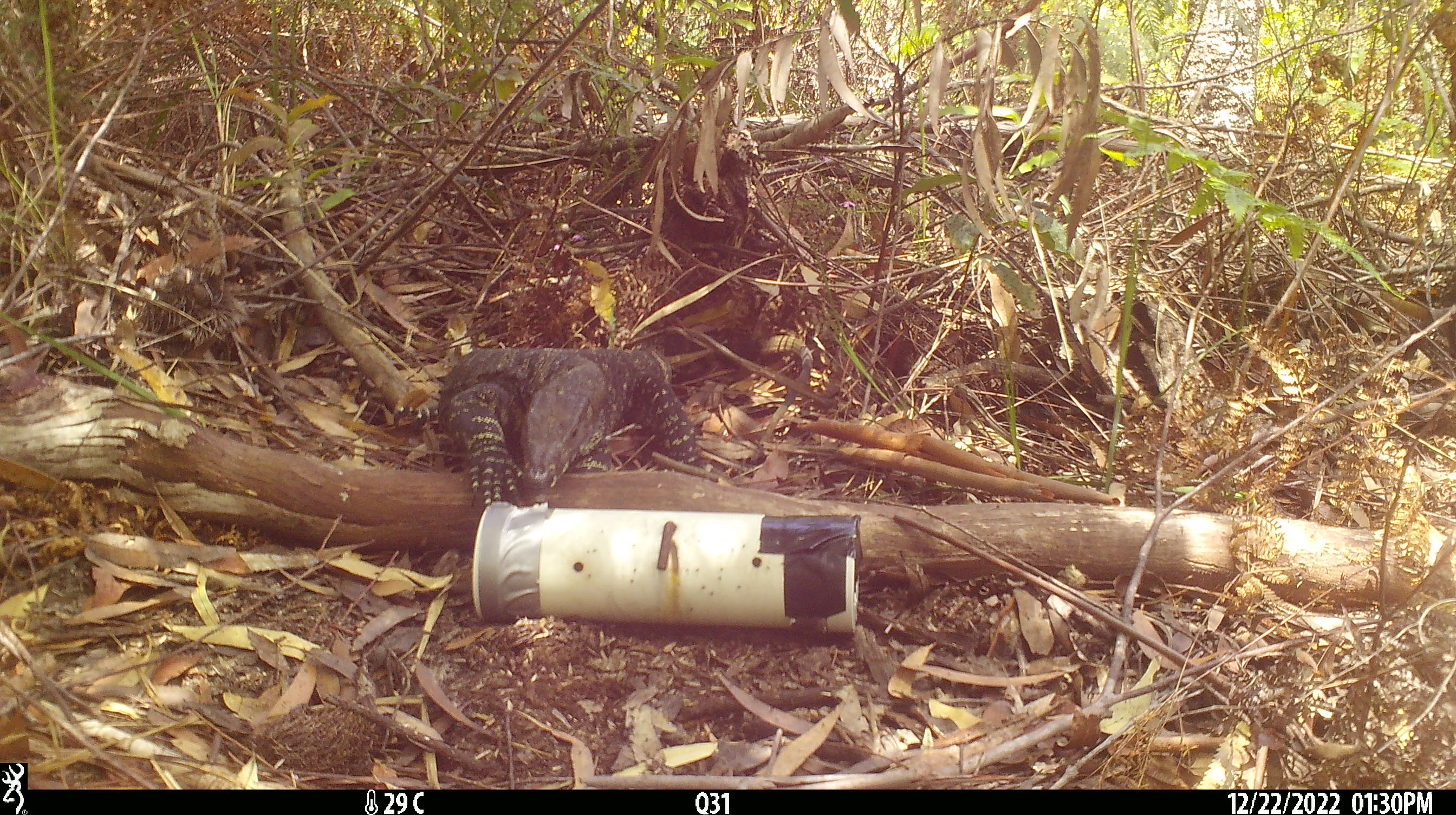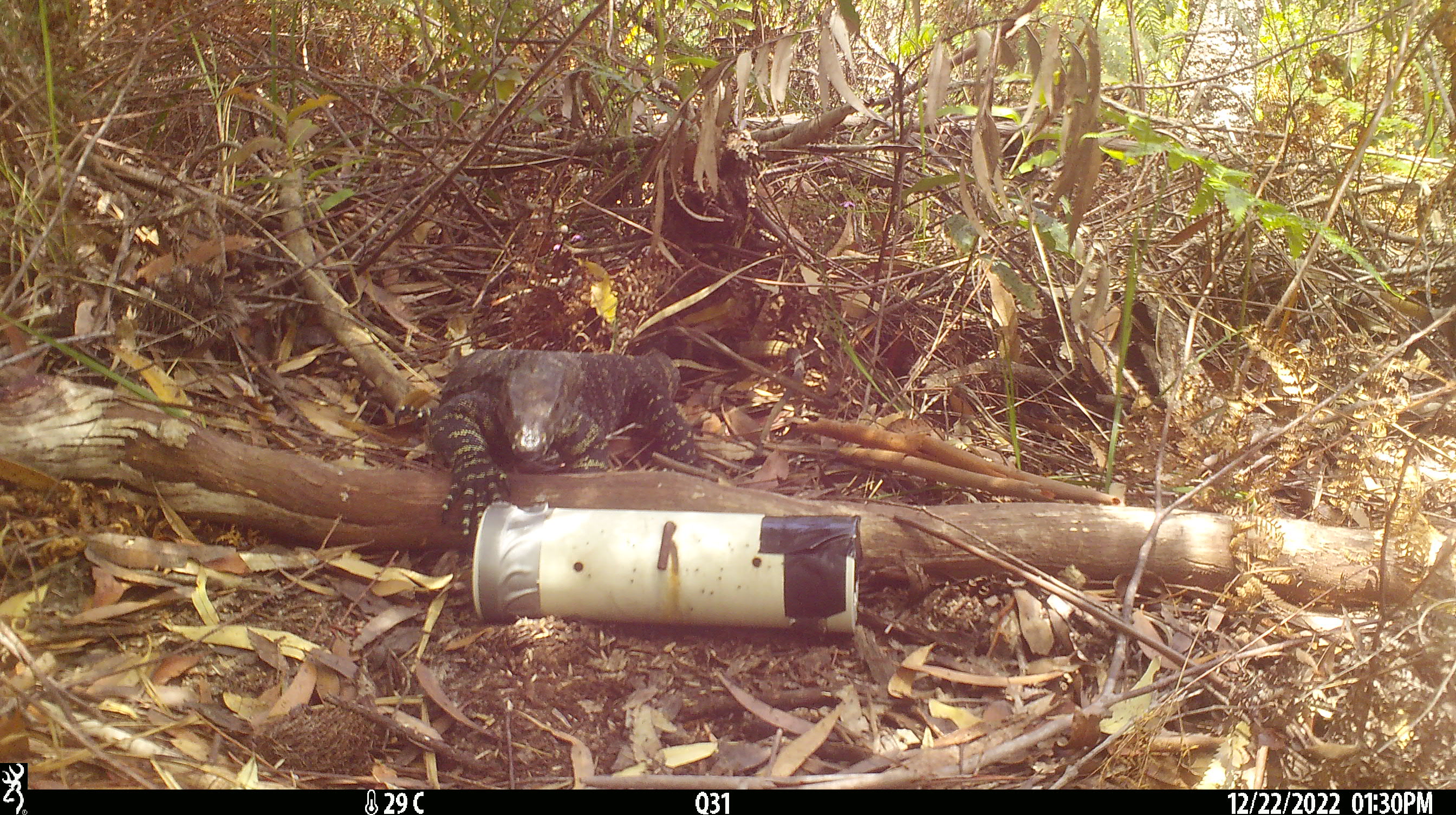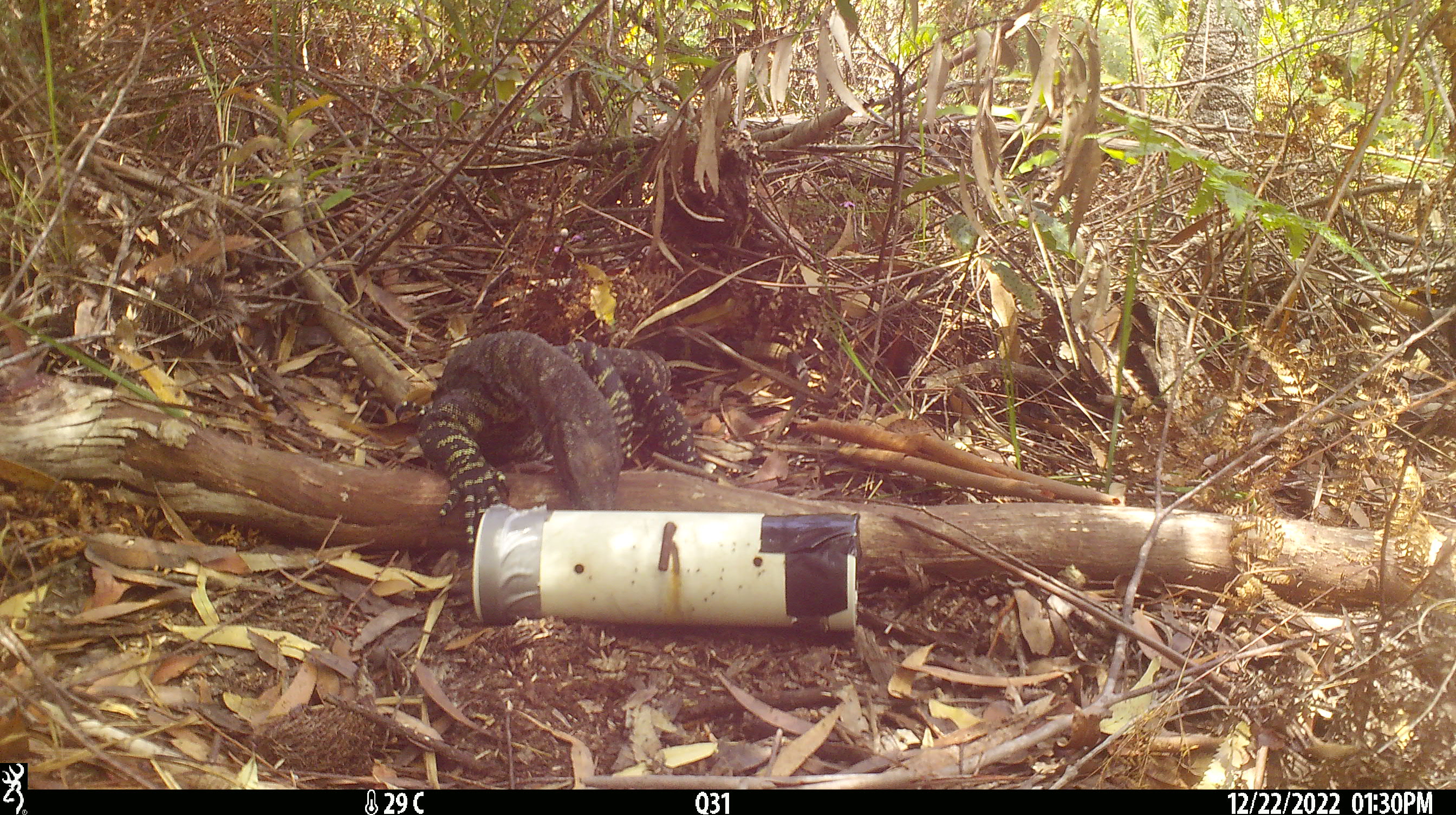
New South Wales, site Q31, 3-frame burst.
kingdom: Animalia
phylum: Chordata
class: Reptilia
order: Squamata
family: Varanidae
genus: Varanus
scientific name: Varanus varius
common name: lace monitor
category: goanna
Goanna (lace monitor) (Varanus varius).